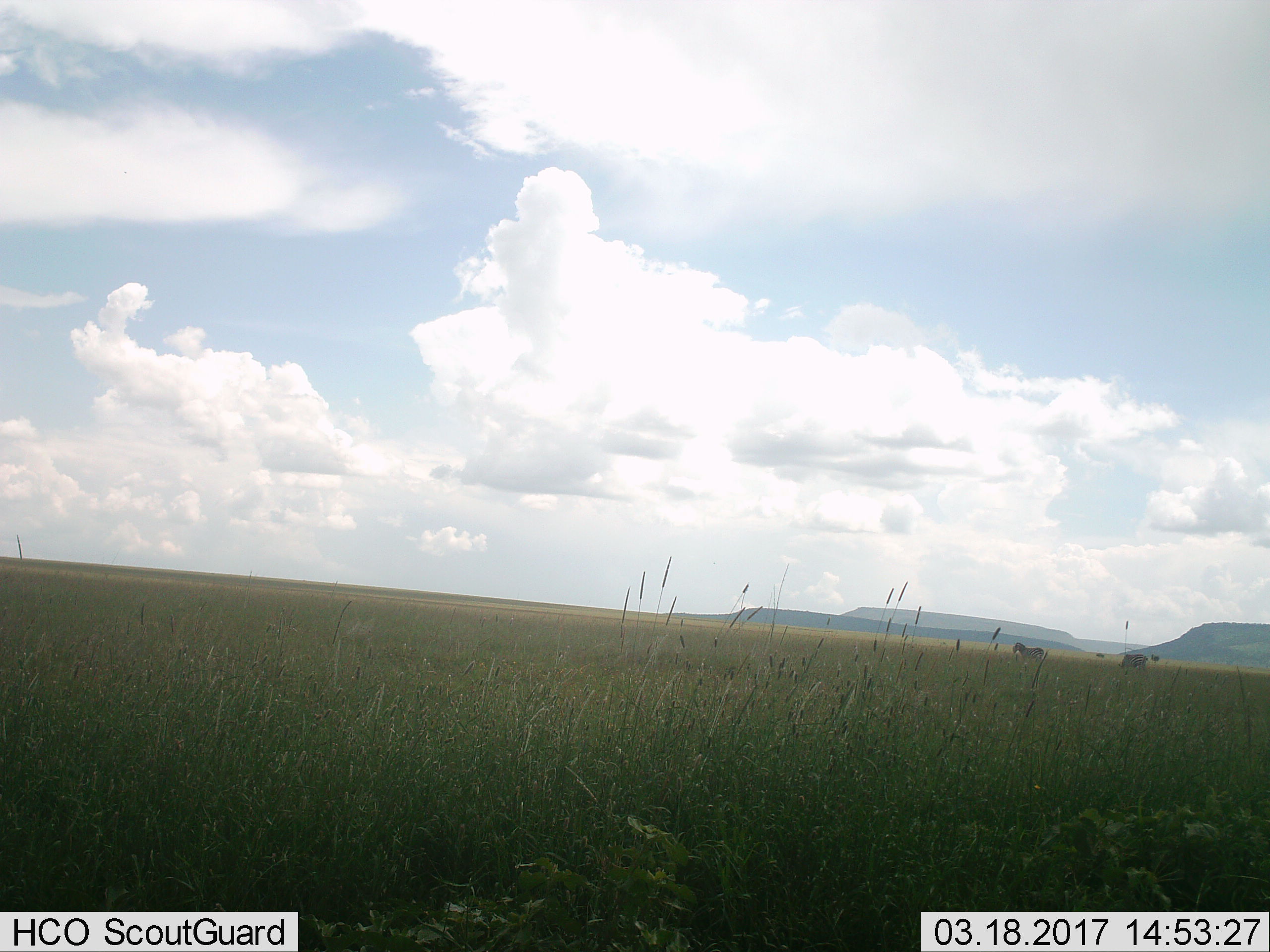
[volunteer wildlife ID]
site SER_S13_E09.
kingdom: Animalia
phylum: Chordata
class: Mammalia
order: Perissodactyla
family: Equidae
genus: Equus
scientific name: Equus quagga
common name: plains zebra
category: zebraplains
Zebraplains (plains zebra) (Equus quagga), count 2. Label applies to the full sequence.